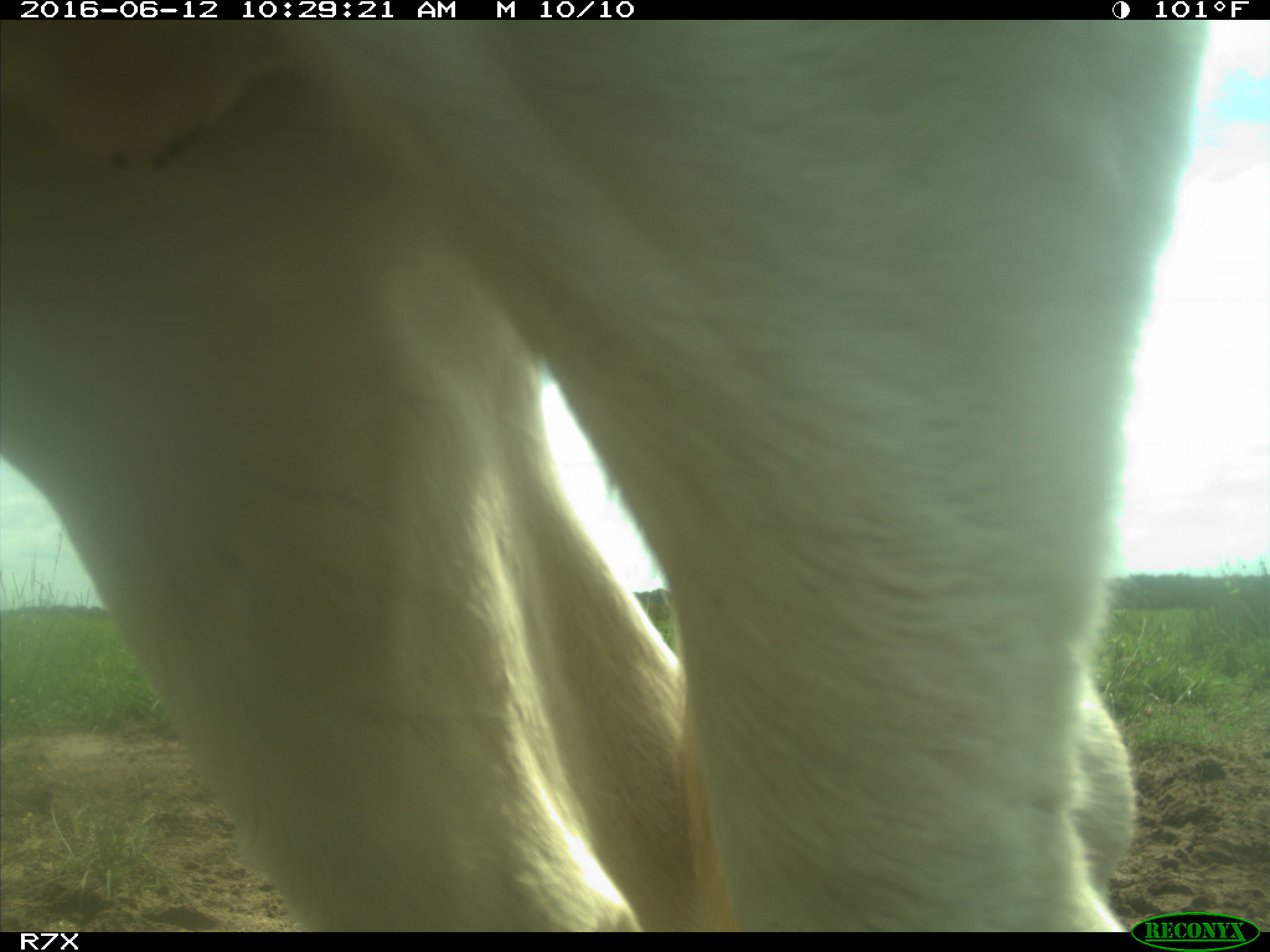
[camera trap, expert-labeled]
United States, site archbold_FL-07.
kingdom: Animalia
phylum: Chordata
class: Mammalia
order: Artiodactyla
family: Bovidae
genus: Bos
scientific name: Bos taurus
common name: domestic cow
Bos taurus (domestic cow).